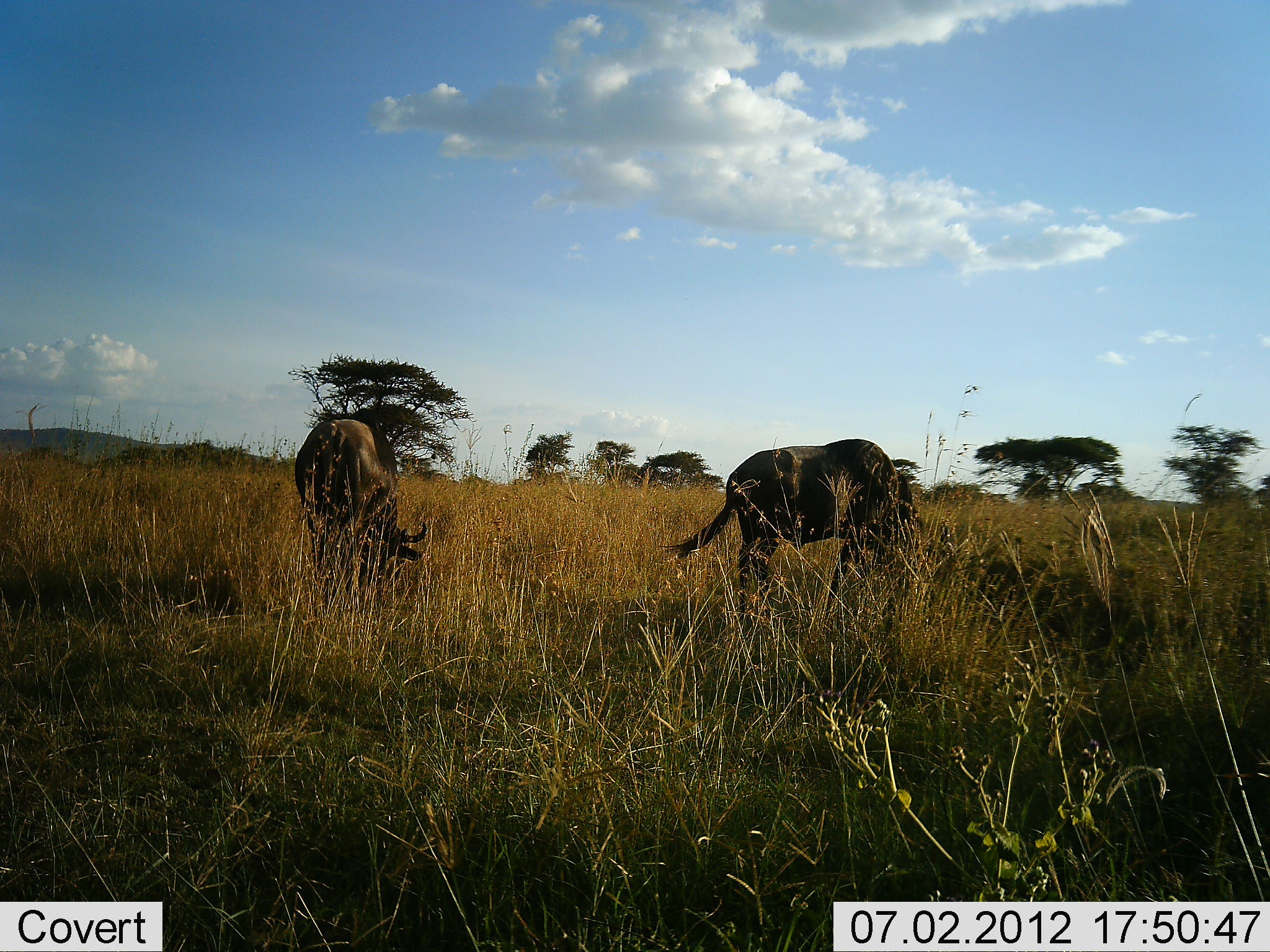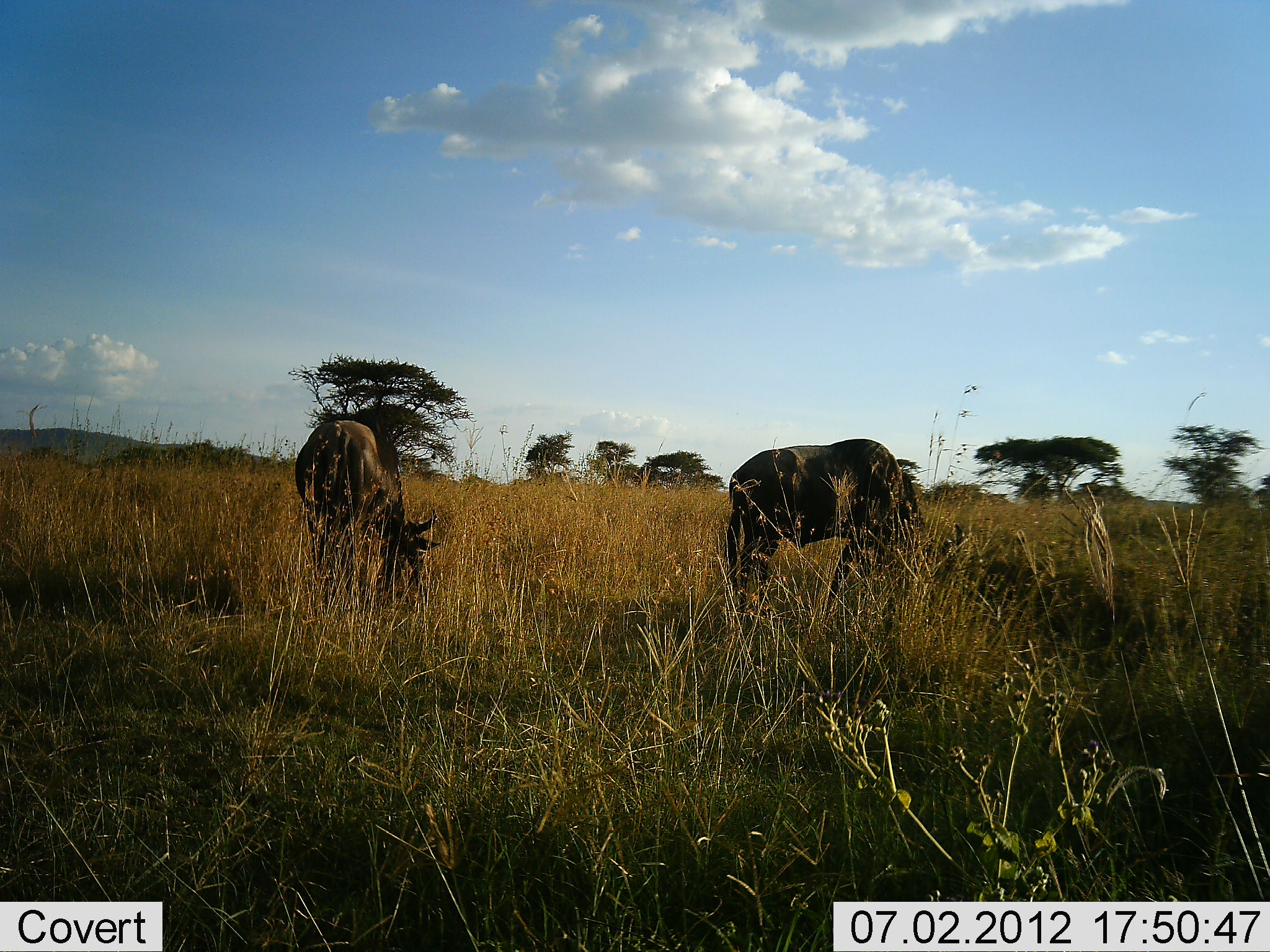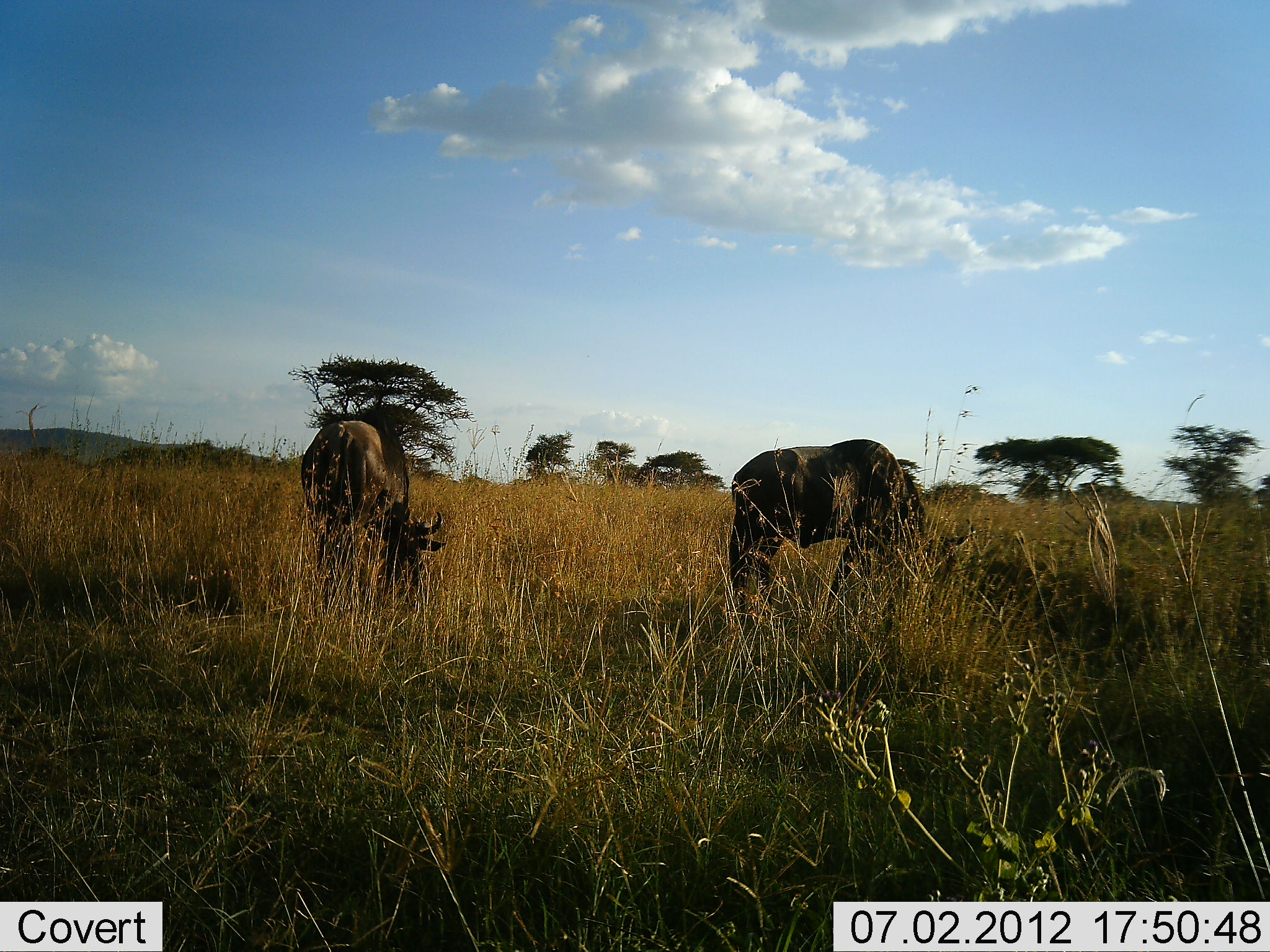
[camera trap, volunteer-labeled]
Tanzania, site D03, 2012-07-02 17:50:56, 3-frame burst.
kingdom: Animalia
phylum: Chordata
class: Mammalia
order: Artiodactyla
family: Bovidae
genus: Connochaetes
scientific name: Connochaetes taurinus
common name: blue wildebeest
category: wildebeest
Wildebeest (blue wildebeest) (Connochaetes taurinus), count 2. Behavior (volunteer vote fractions): standing 30%, resting 0%, moving 0%, interacting 0%. Young present (vote fraction): 0%. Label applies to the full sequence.